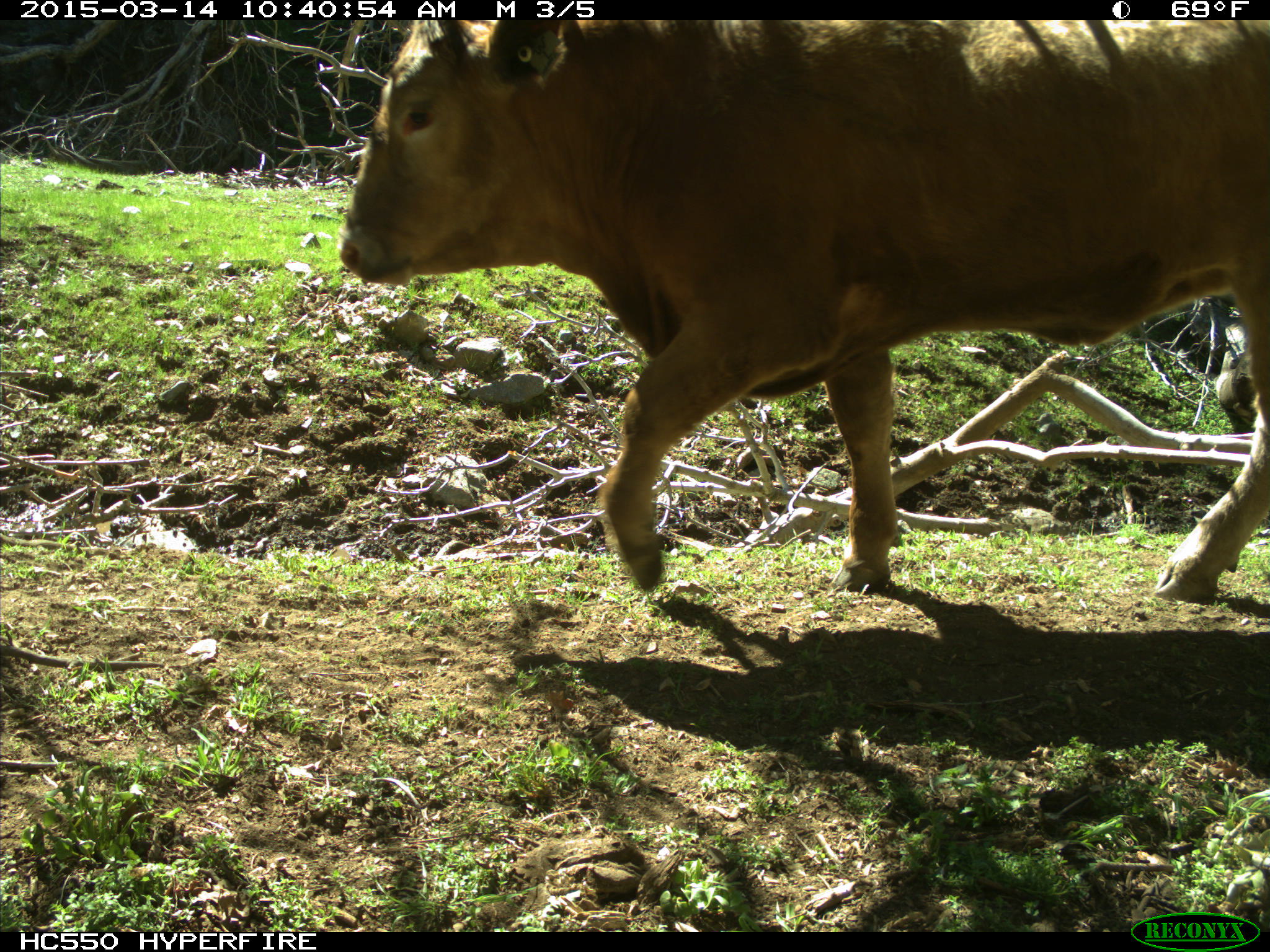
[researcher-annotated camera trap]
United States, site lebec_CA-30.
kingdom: Animalia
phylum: Chordata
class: Mammalia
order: Artiodactyla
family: Bovidae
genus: Bos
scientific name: Bos taurus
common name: domestic cow